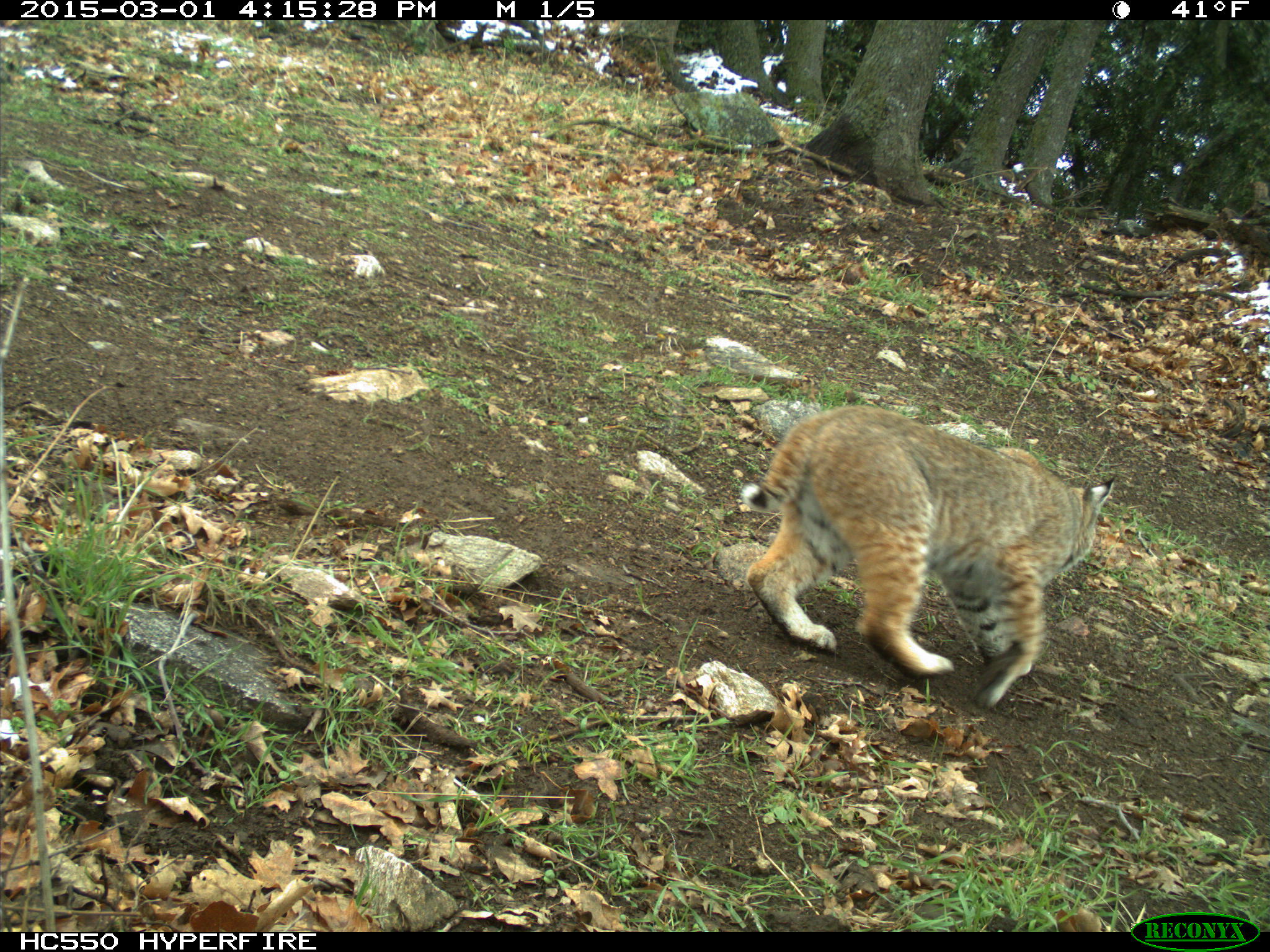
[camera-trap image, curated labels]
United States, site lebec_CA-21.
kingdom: Animalia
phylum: Chordata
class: Mammalia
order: Carnivora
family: Felidae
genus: Lynx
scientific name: Lynx rufus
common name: bobcat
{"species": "Lynx rufus (bobcat)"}